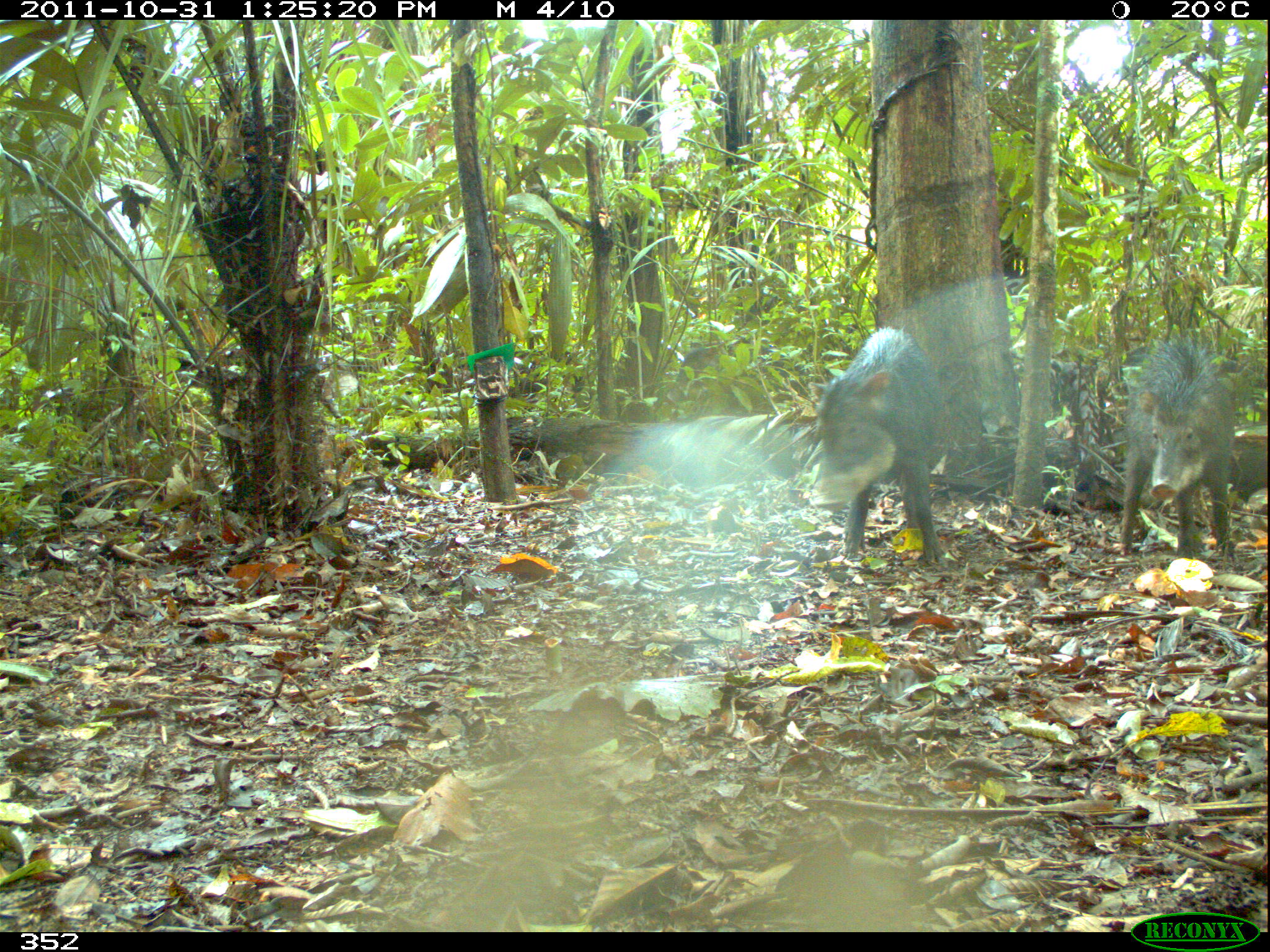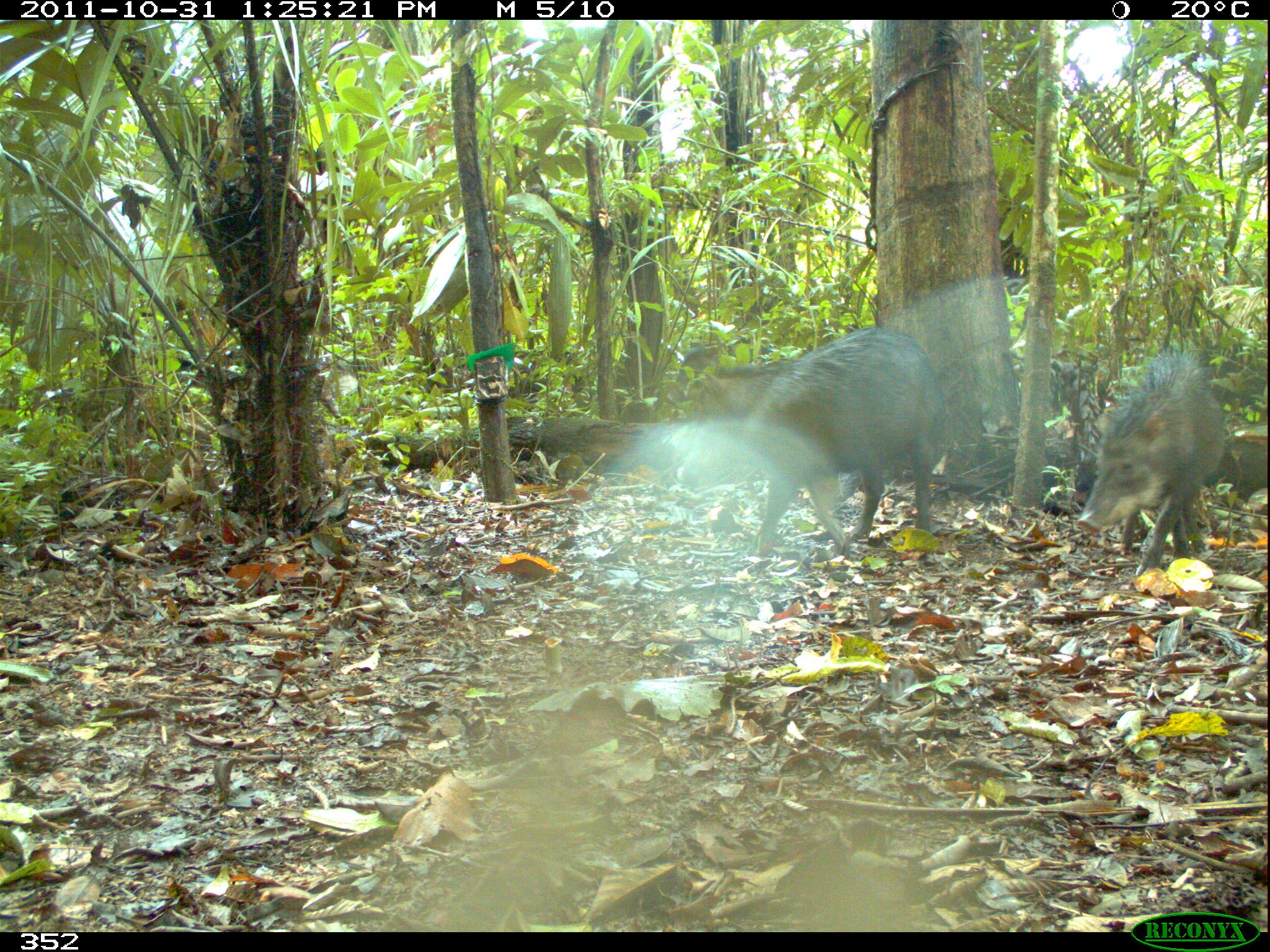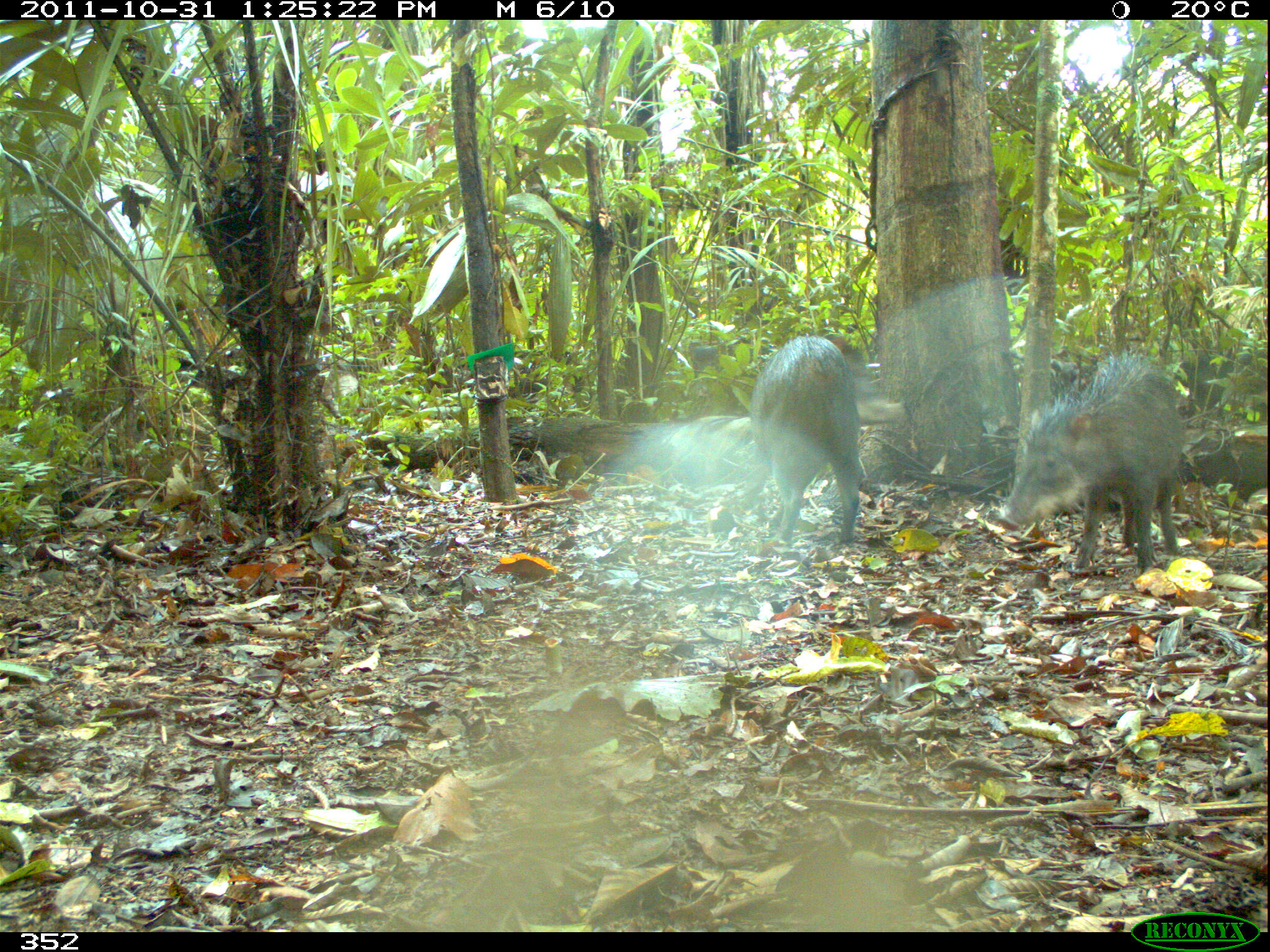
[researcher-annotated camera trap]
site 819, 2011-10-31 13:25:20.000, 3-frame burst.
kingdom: Animalia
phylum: Chordata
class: Mammalia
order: Artiodactyla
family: Tayassuidae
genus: Tayassu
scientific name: Tayassu pecari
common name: white-lipped peccary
Tayassu pecari (white-lipped peccary).